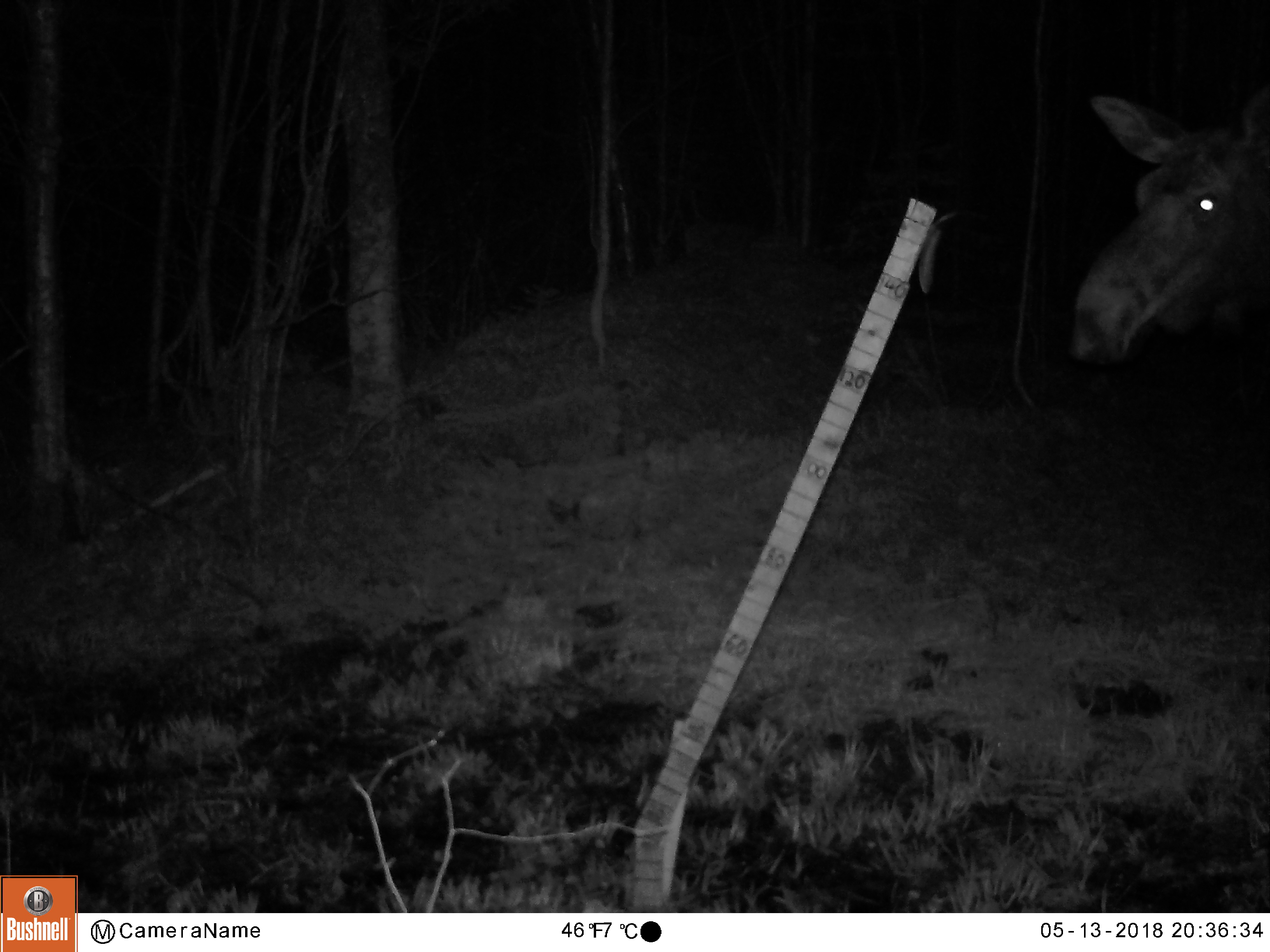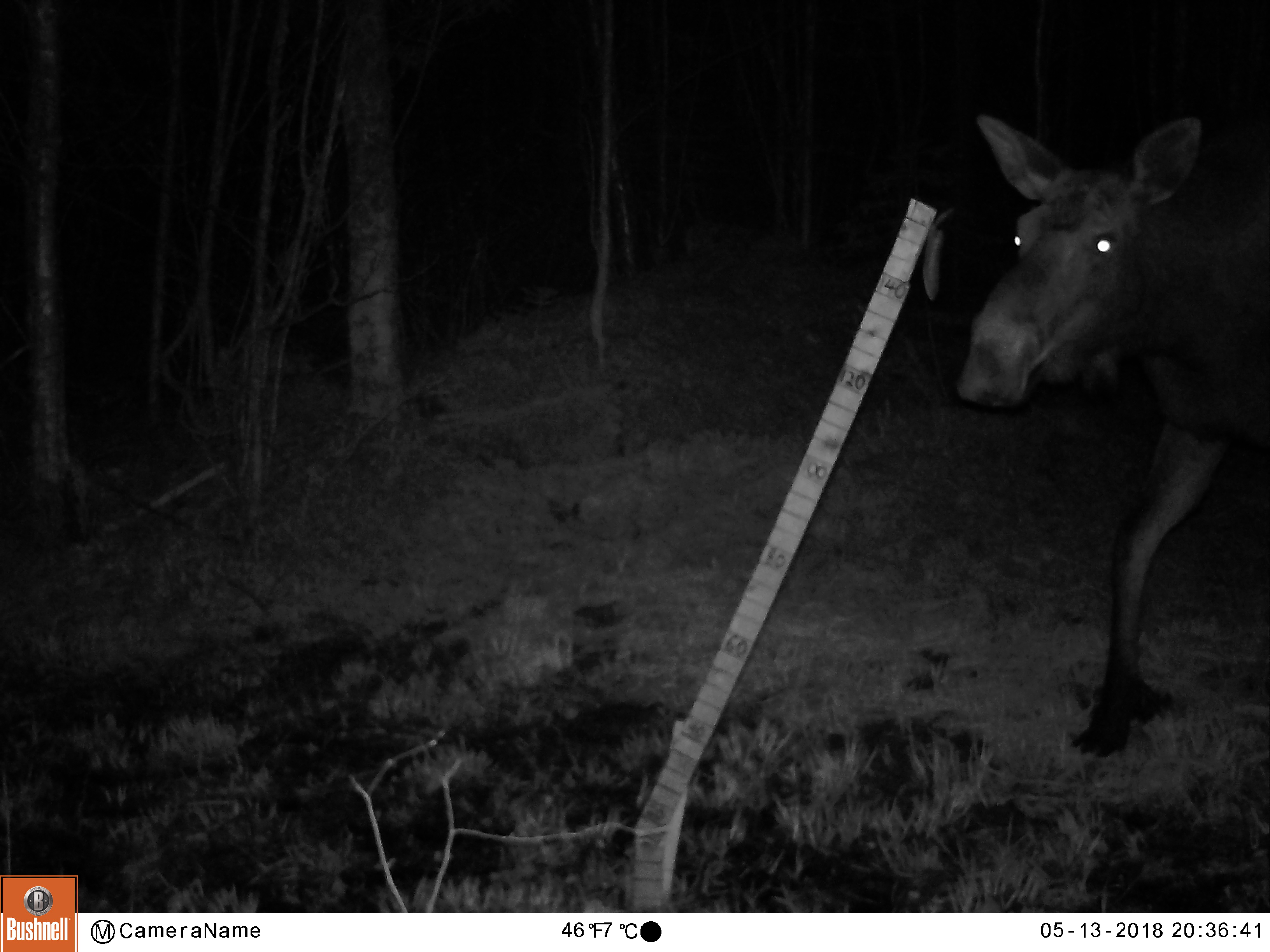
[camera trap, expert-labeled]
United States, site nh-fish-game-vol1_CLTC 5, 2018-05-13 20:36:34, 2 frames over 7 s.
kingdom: Animalia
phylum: Chordata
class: Mammalia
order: Artiodactyla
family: Cervidae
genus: Alces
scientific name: Alces alces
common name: moose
Moose (Alces alces).